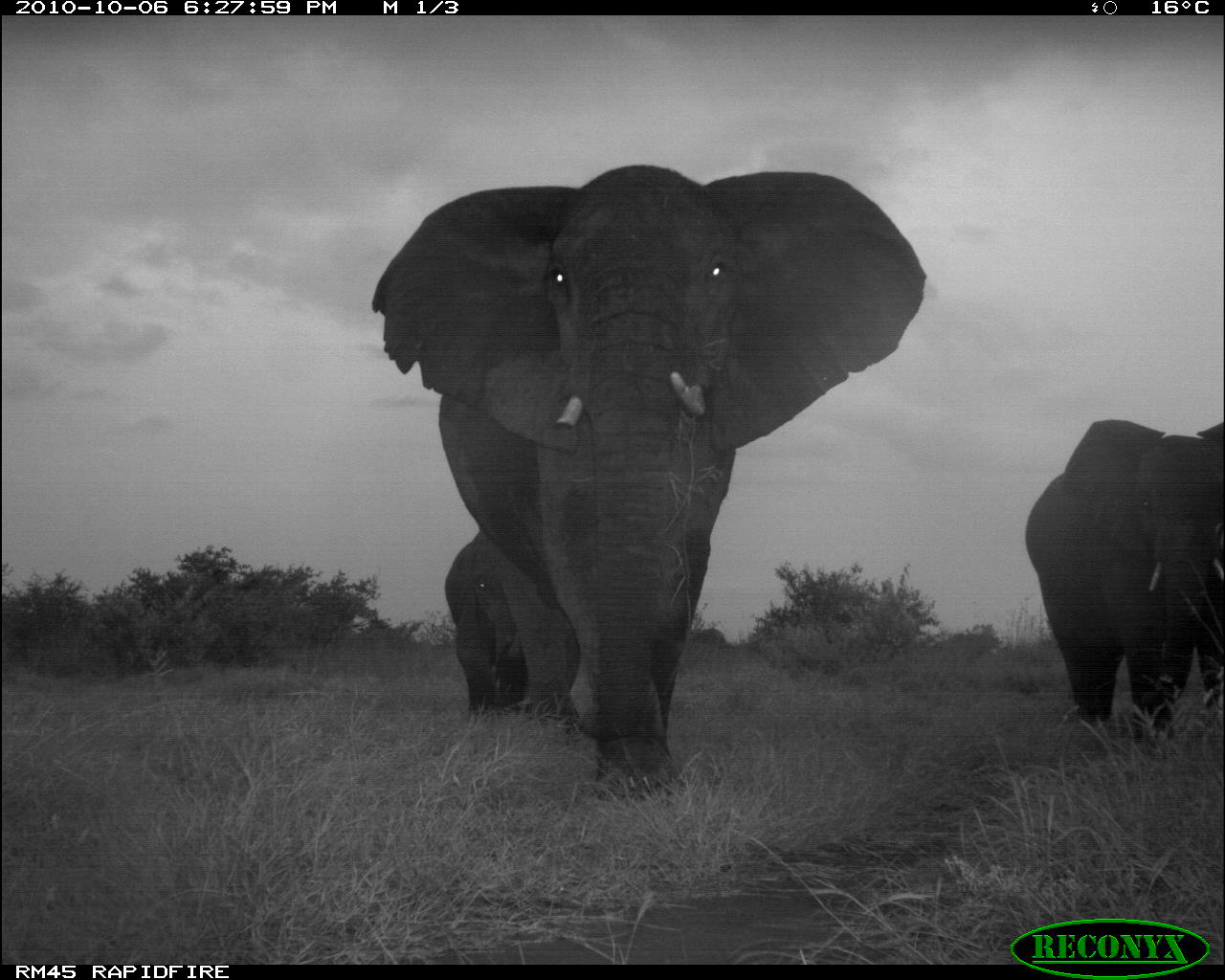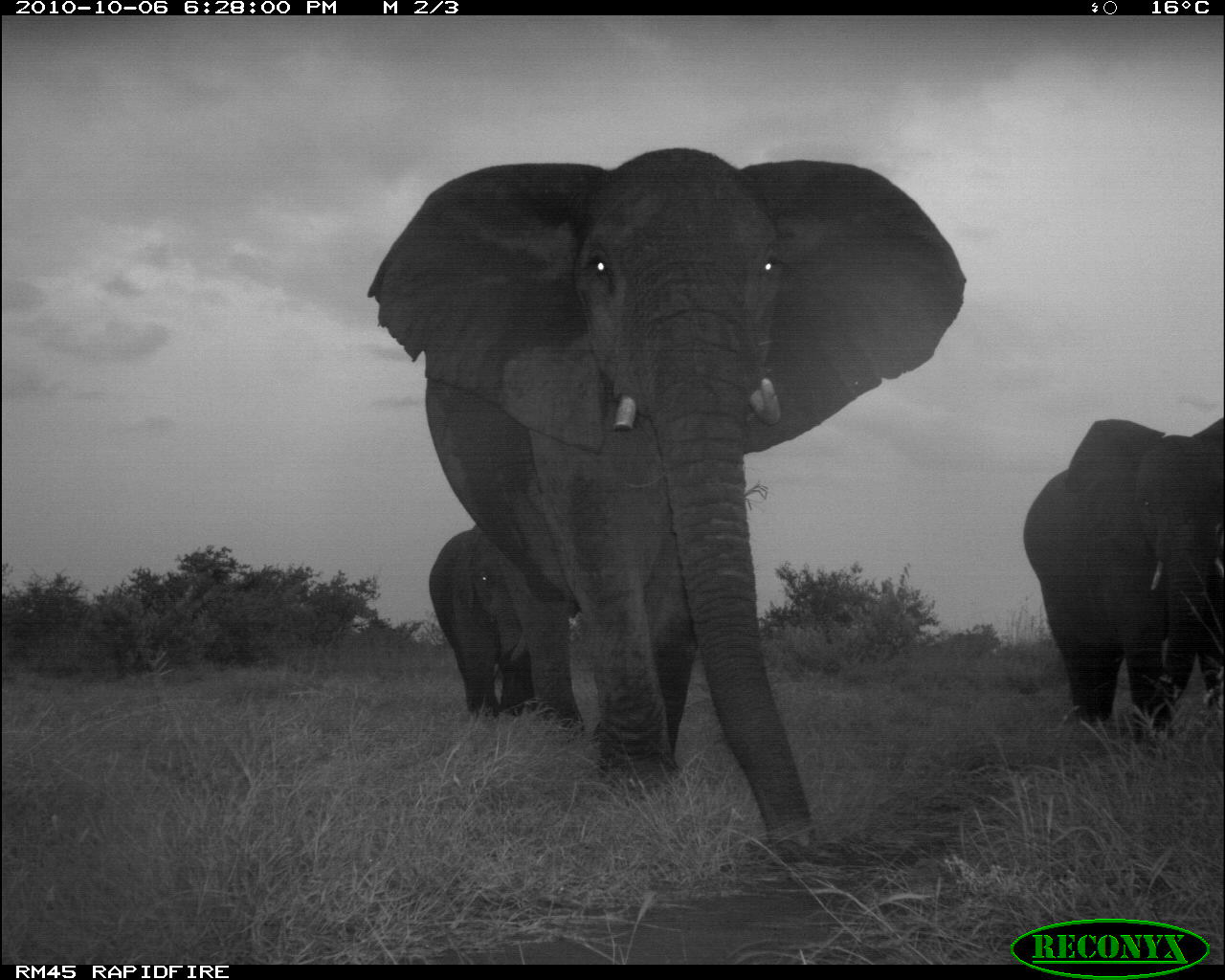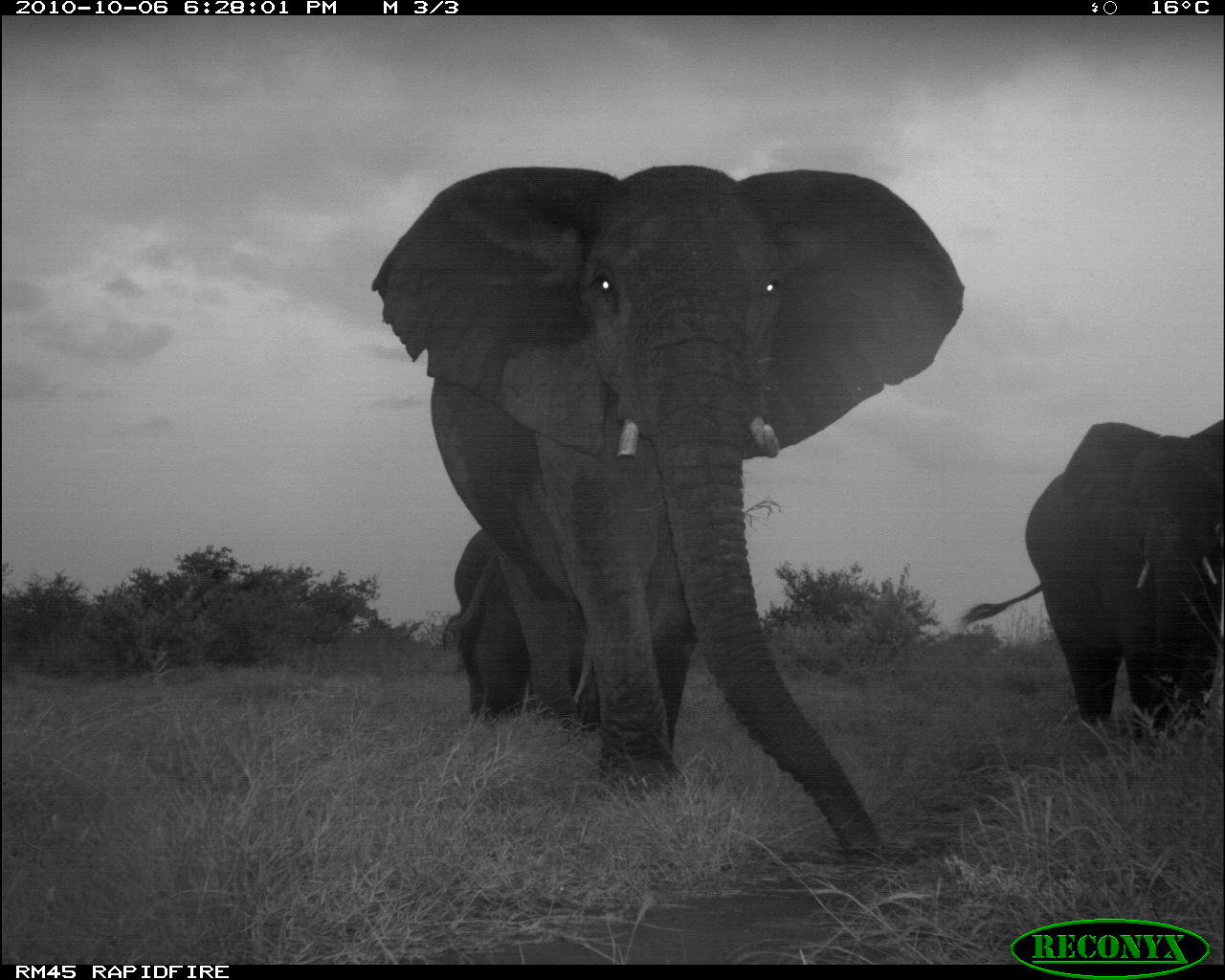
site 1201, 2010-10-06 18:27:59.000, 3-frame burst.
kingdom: Animalia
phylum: Chordata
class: Mammalia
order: Proboscidea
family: Elephantidae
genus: Loxodonta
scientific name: Loxodonta africana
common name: african bush elephant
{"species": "Loxodonta africana (african bush elephant)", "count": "3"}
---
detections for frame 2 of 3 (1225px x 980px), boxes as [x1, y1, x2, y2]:
loxodonta africana: [358, 140, 970, 880]; [1018, 410, 1225, 757]; [424, 516, 562, 725]